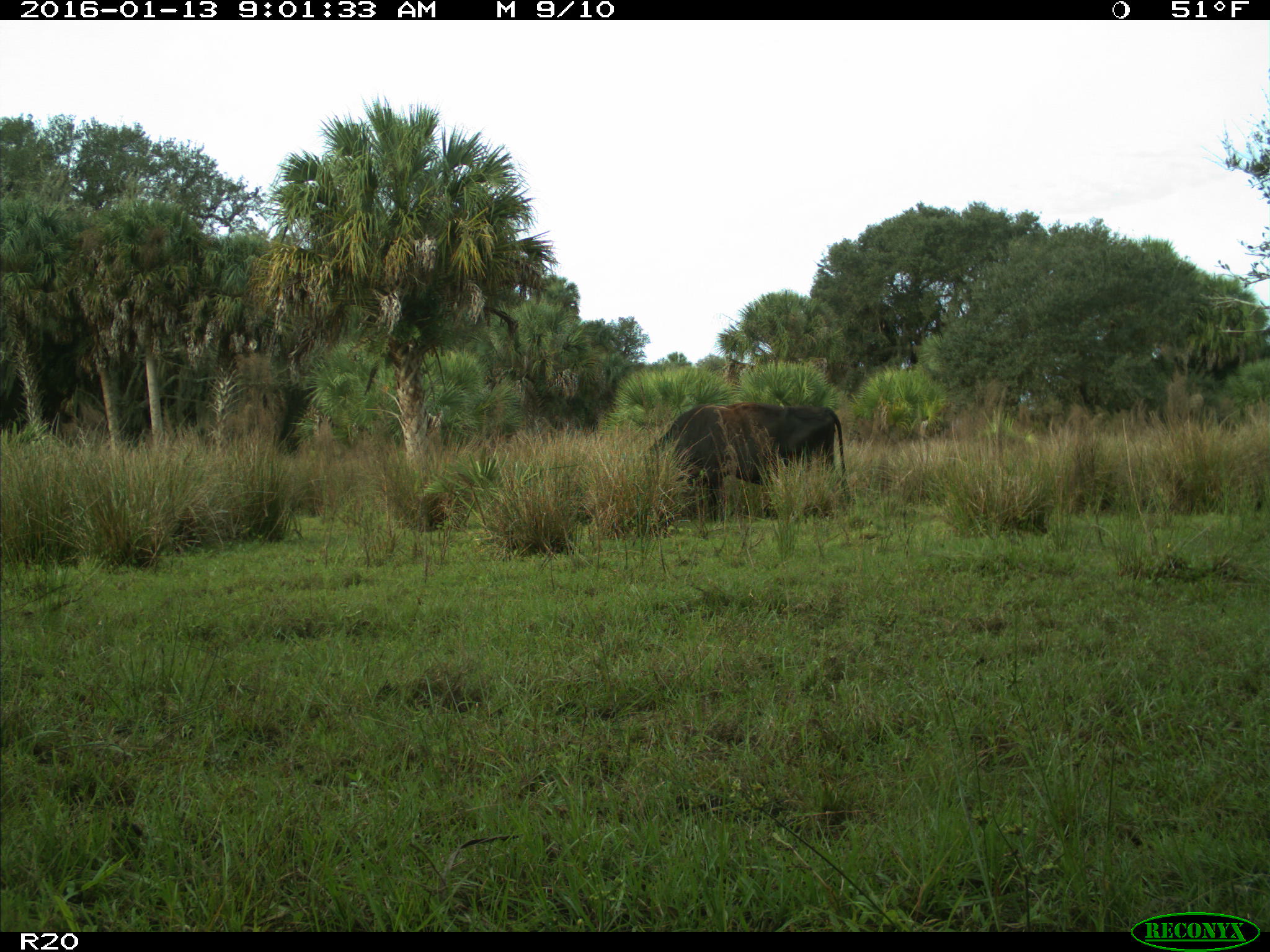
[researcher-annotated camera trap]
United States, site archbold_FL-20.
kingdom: Animalia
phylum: Chordata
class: Mammalia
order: Artiodactyla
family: Bovidae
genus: Bos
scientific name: Bos taurus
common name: domestic cow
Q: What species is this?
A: Bos taurus (domestic cow).